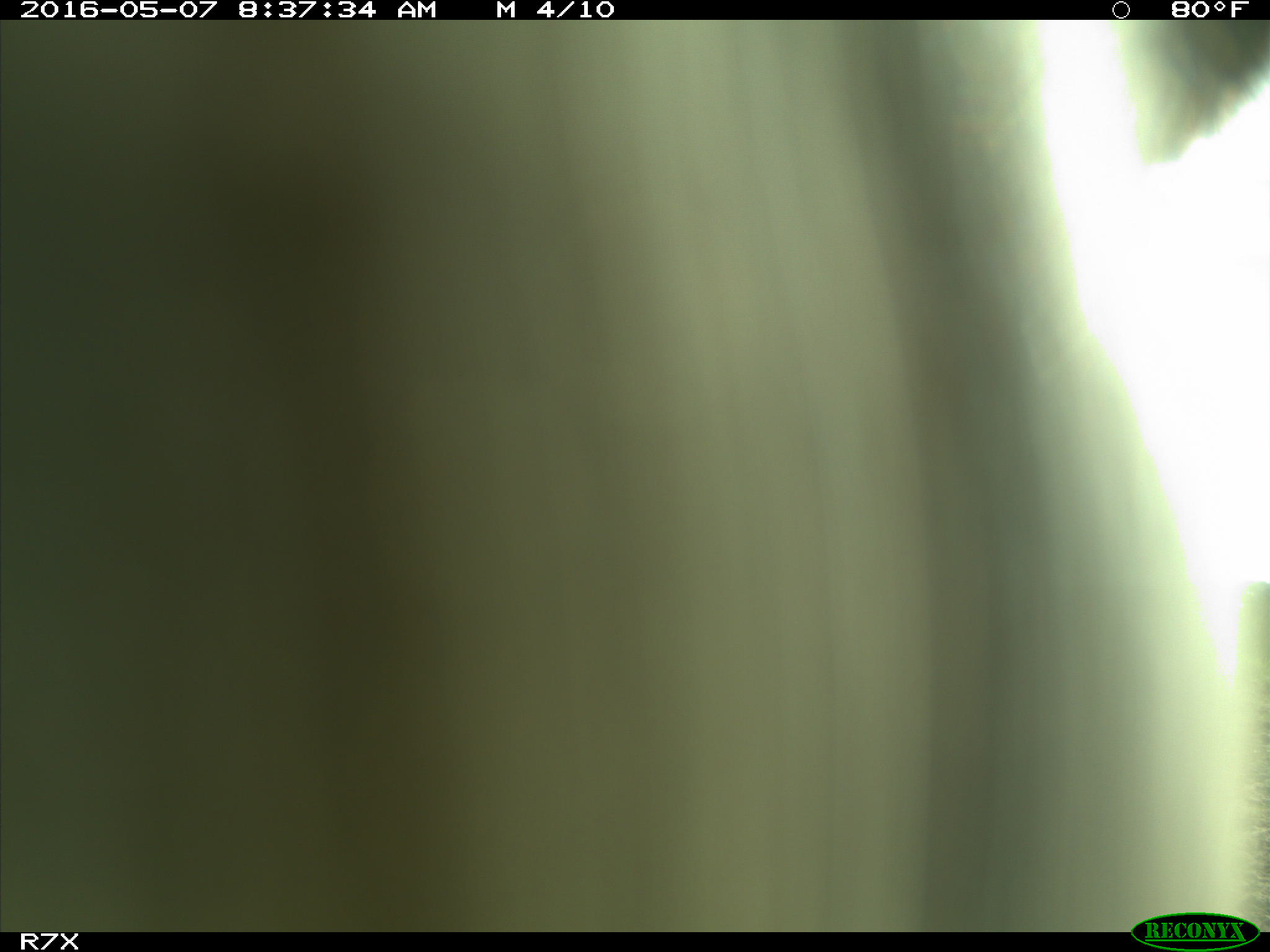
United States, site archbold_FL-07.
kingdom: Animalia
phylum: Chordata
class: Mammalia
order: Artiodactyla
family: Bovidae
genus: Bos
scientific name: Bos taurus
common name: domestic cow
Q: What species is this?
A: Bos taurus (domestic cow).